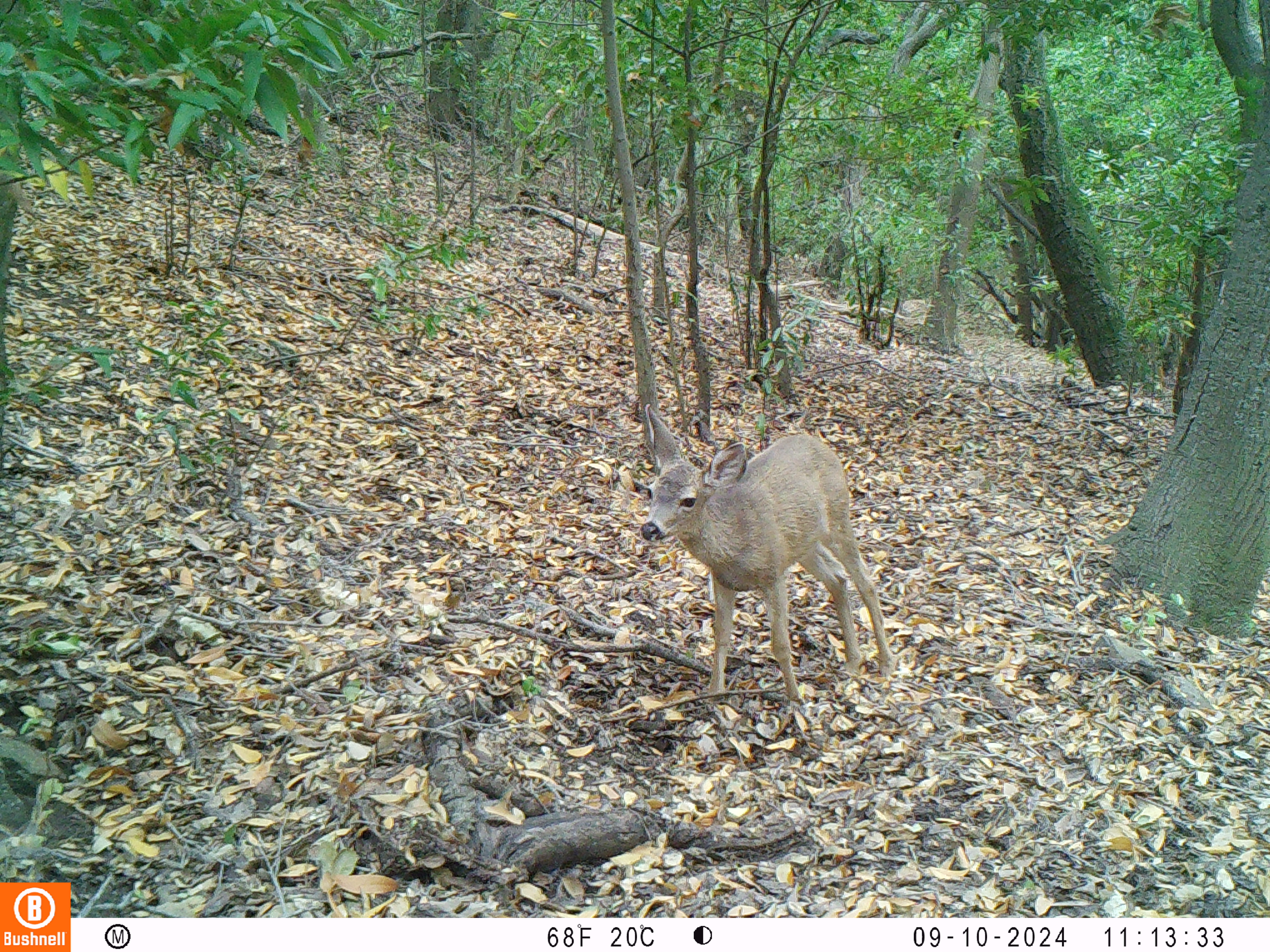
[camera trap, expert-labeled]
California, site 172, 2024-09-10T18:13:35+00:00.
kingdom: Animalia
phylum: Chordata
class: Mammalia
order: Artiodactyla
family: Cervidae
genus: Odocoileus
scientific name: Odocoileus hemionus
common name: mule deer